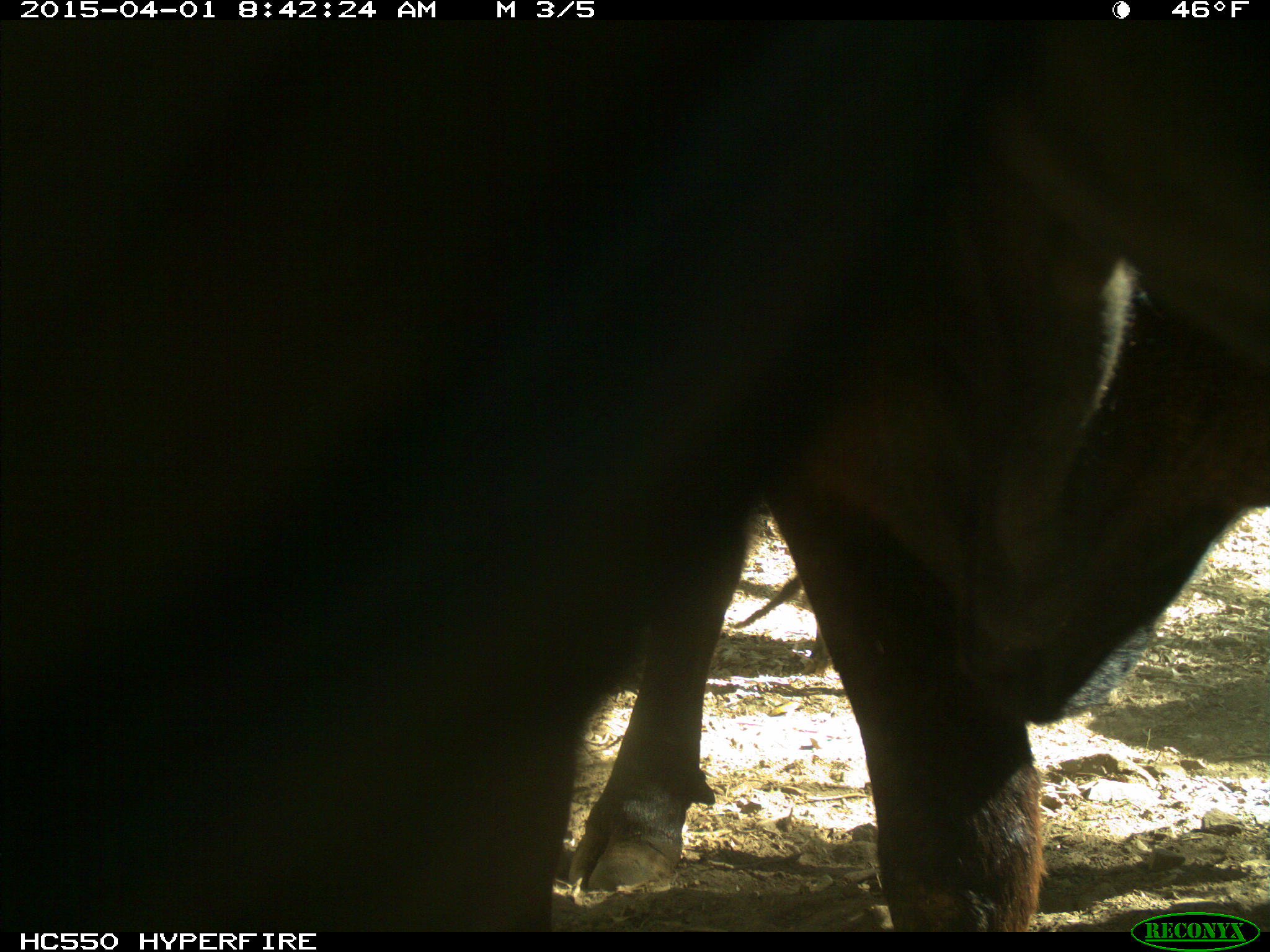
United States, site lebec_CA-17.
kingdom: Animalia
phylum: Chordata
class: Mammalia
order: Artiodactyla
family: Bovidae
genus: Bos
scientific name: Bos taurus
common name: domestic cow